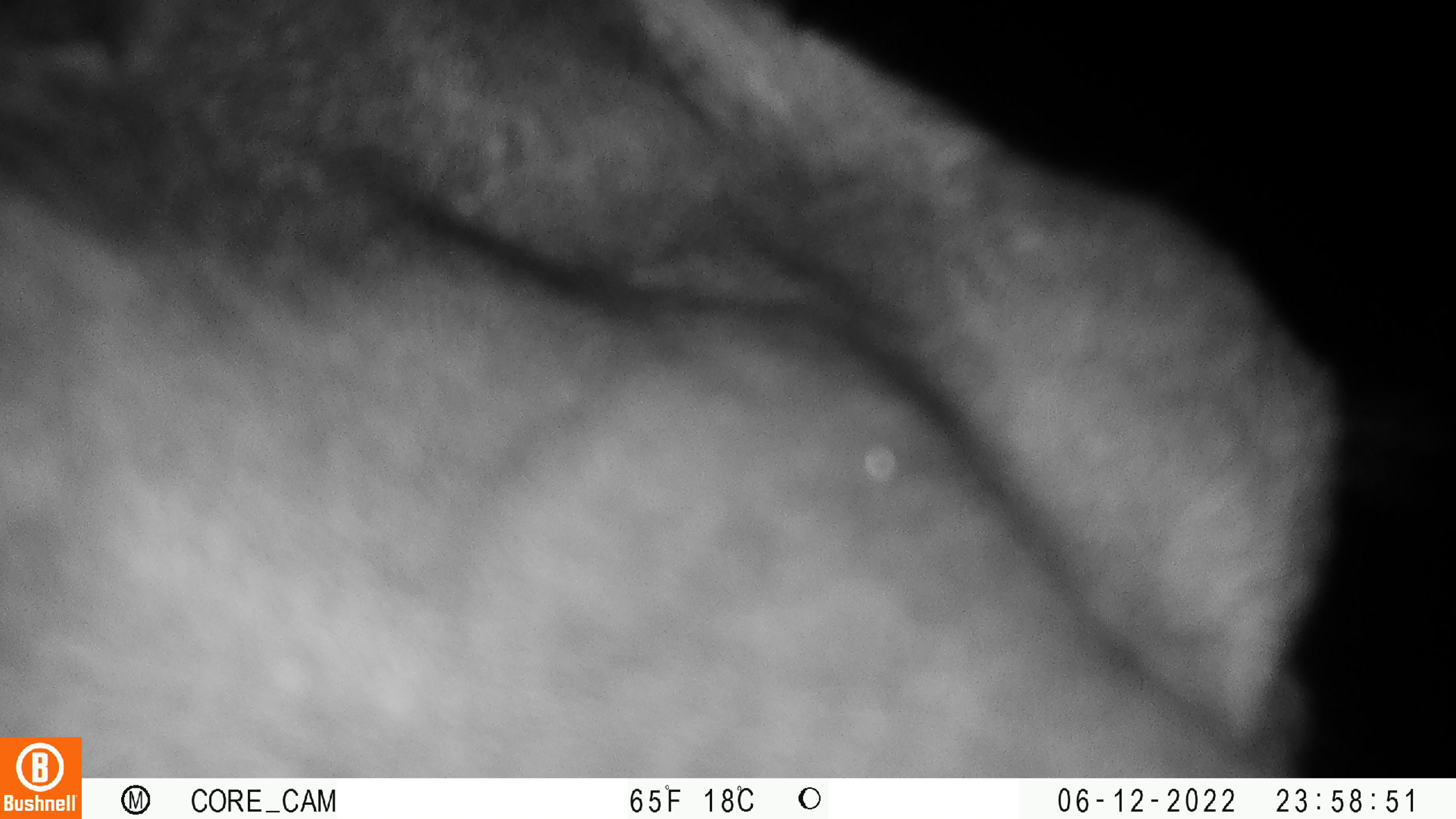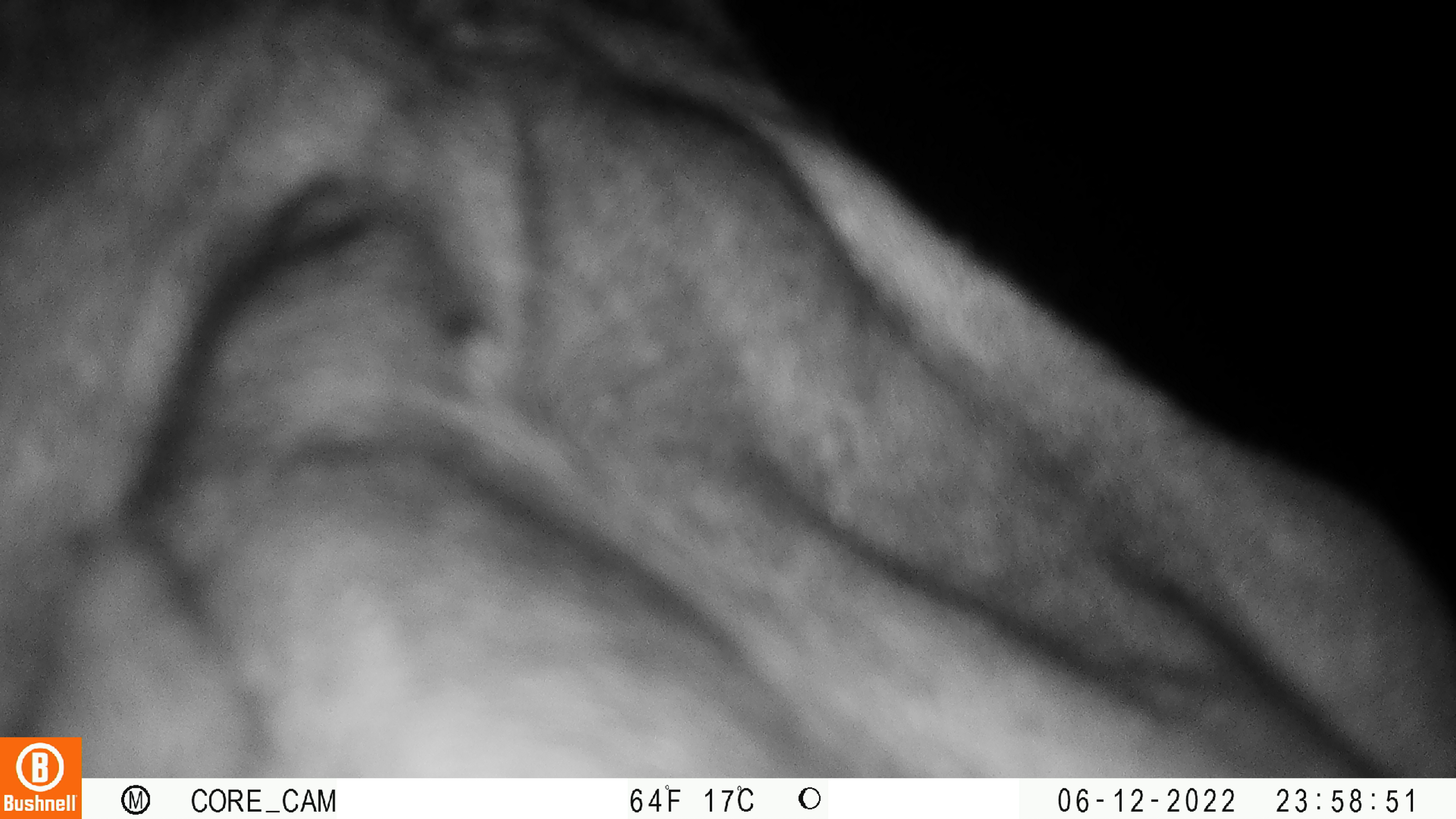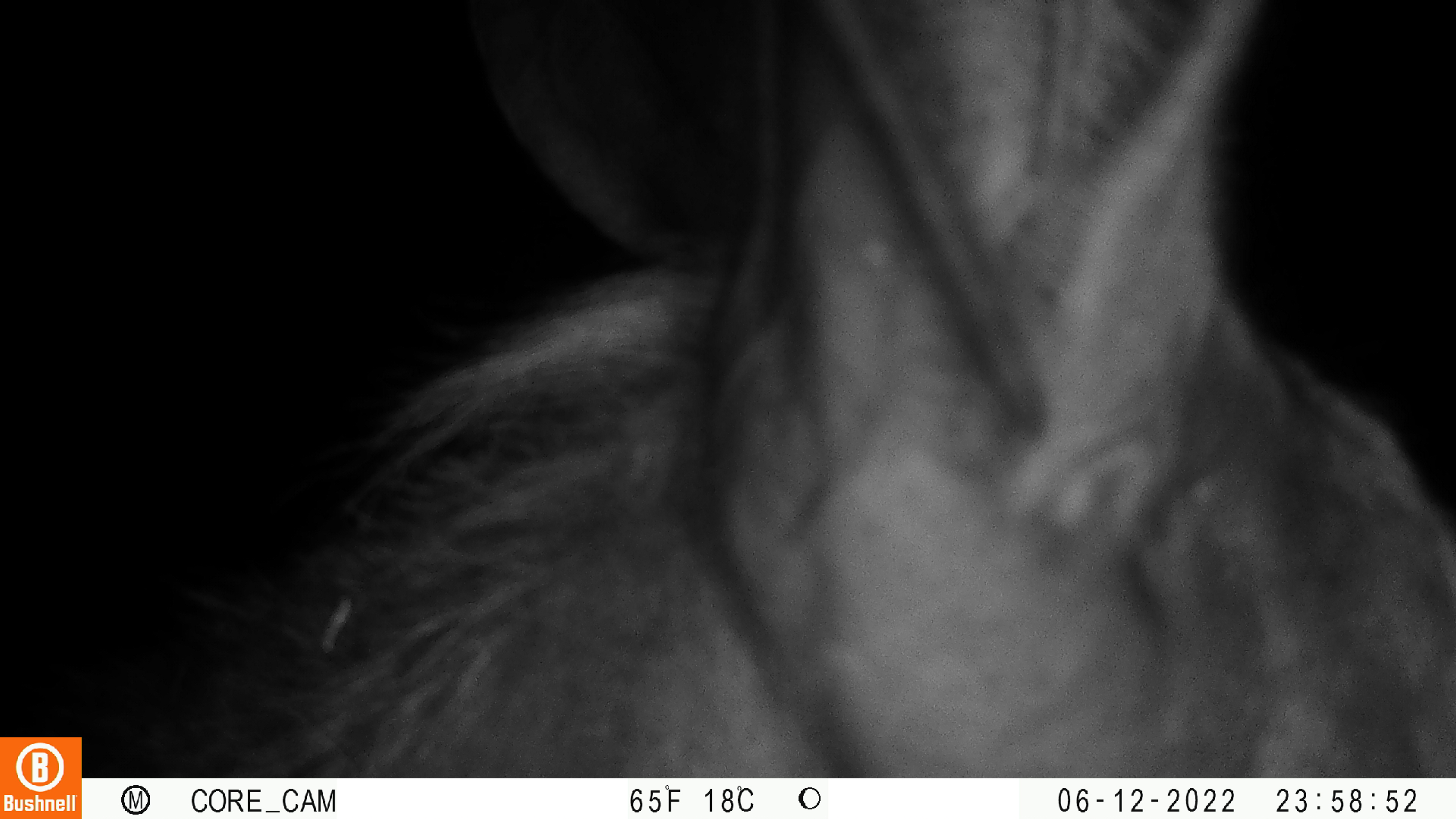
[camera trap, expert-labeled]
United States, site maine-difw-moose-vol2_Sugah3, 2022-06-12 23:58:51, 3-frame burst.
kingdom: Animalia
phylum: Chordata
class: Mammalia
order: Artiodactyla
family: Cervidae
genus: Alces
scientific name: Alces alces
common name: moose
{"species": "moose (Alces alces)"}